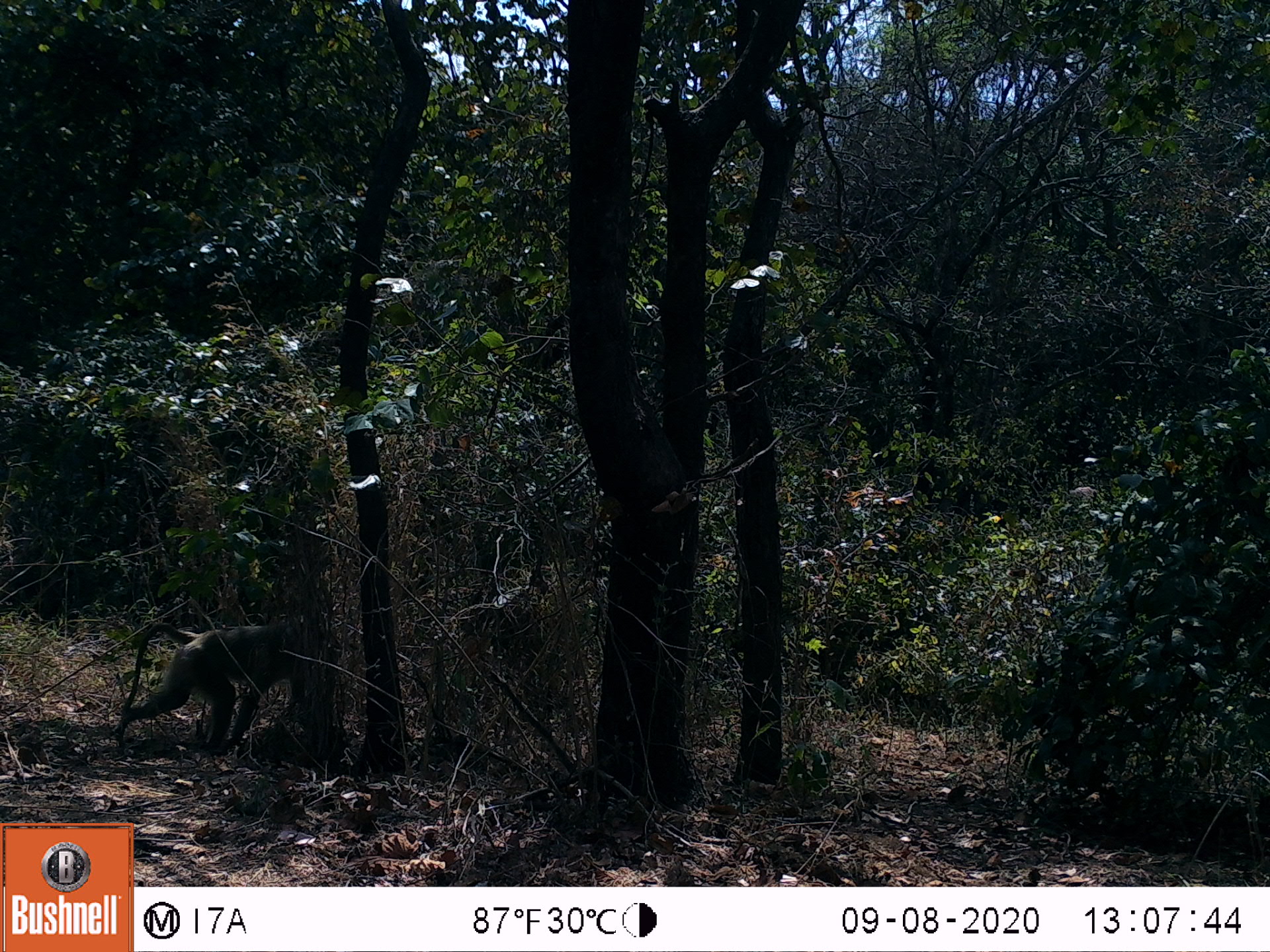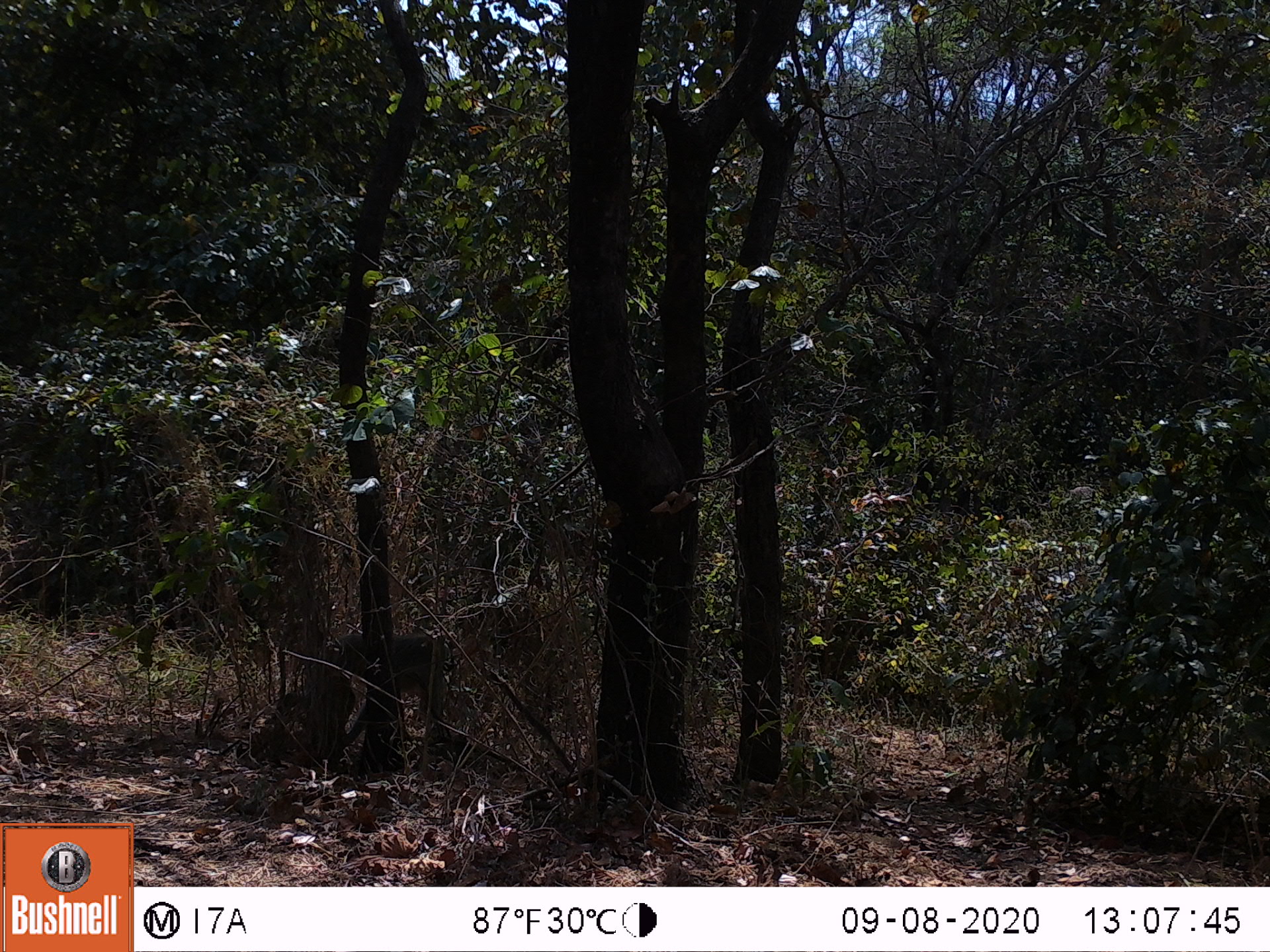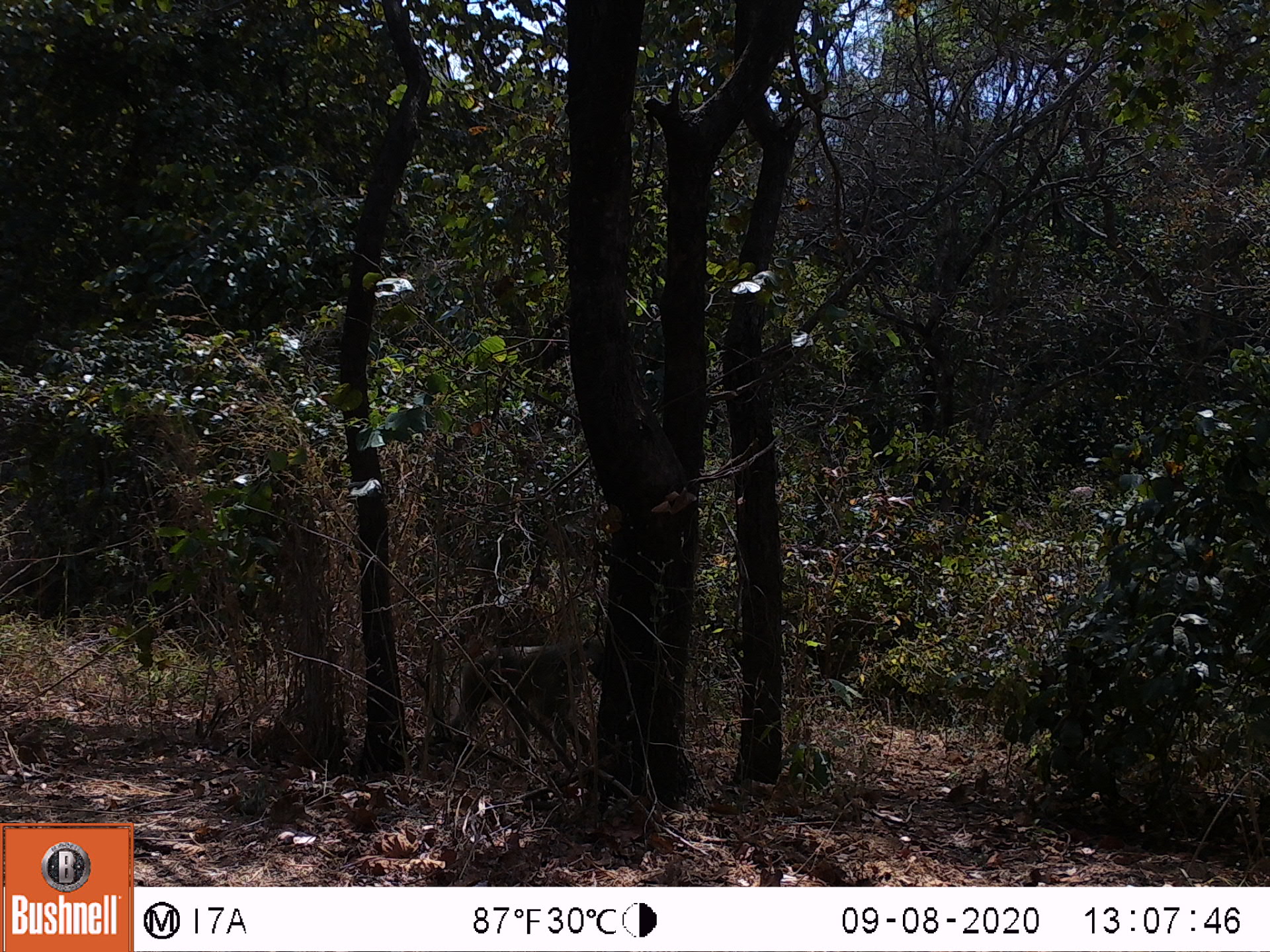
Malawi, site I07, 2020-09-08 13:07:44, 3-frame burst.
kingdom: Animalia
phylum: Chordata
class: Mammalia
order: Primates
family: Cercopithecidae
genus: Papio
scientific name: Papio cynocephalus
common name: yellow baboon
Yellow baboon (Papio cynocephalus), count 1.